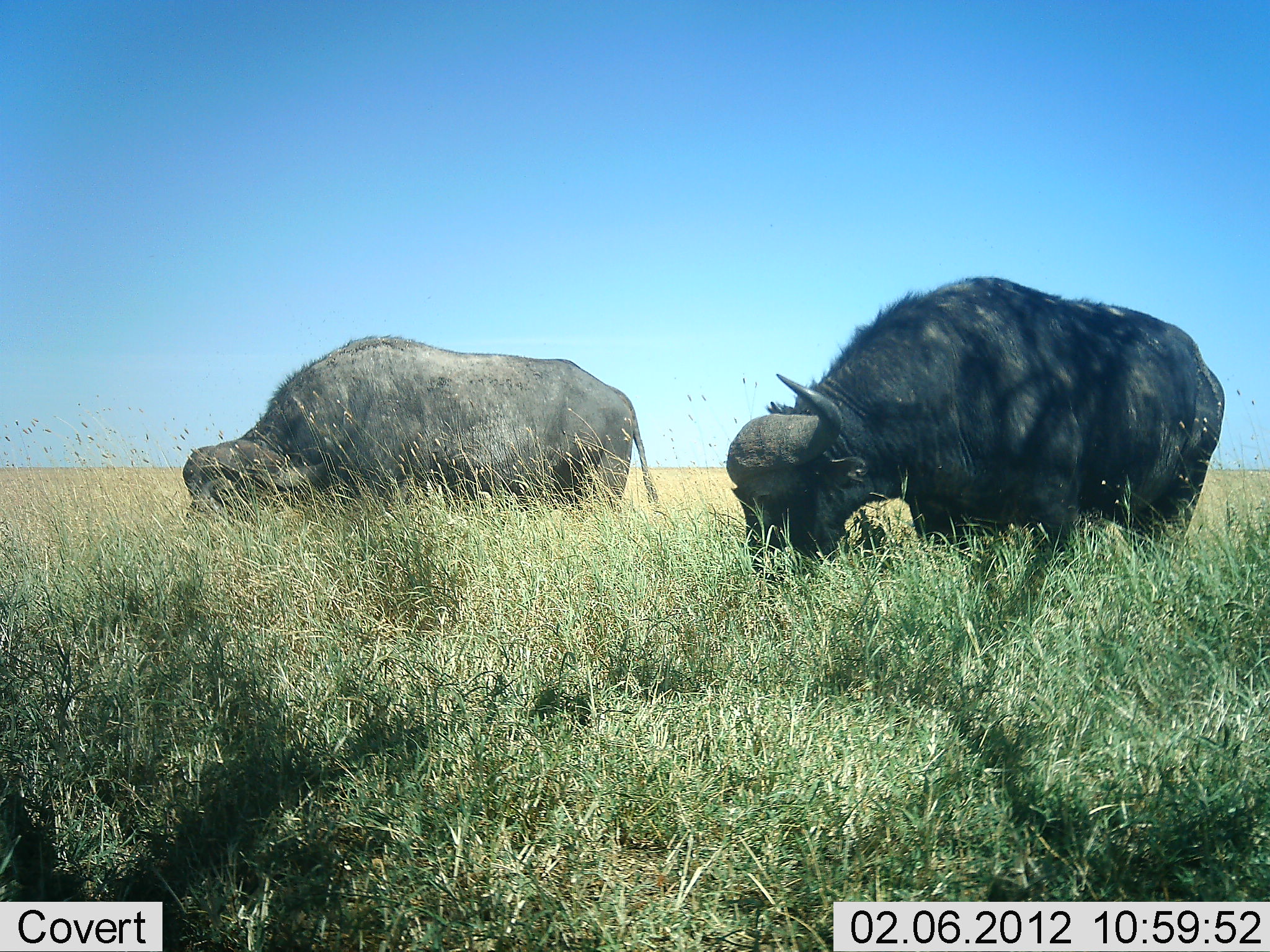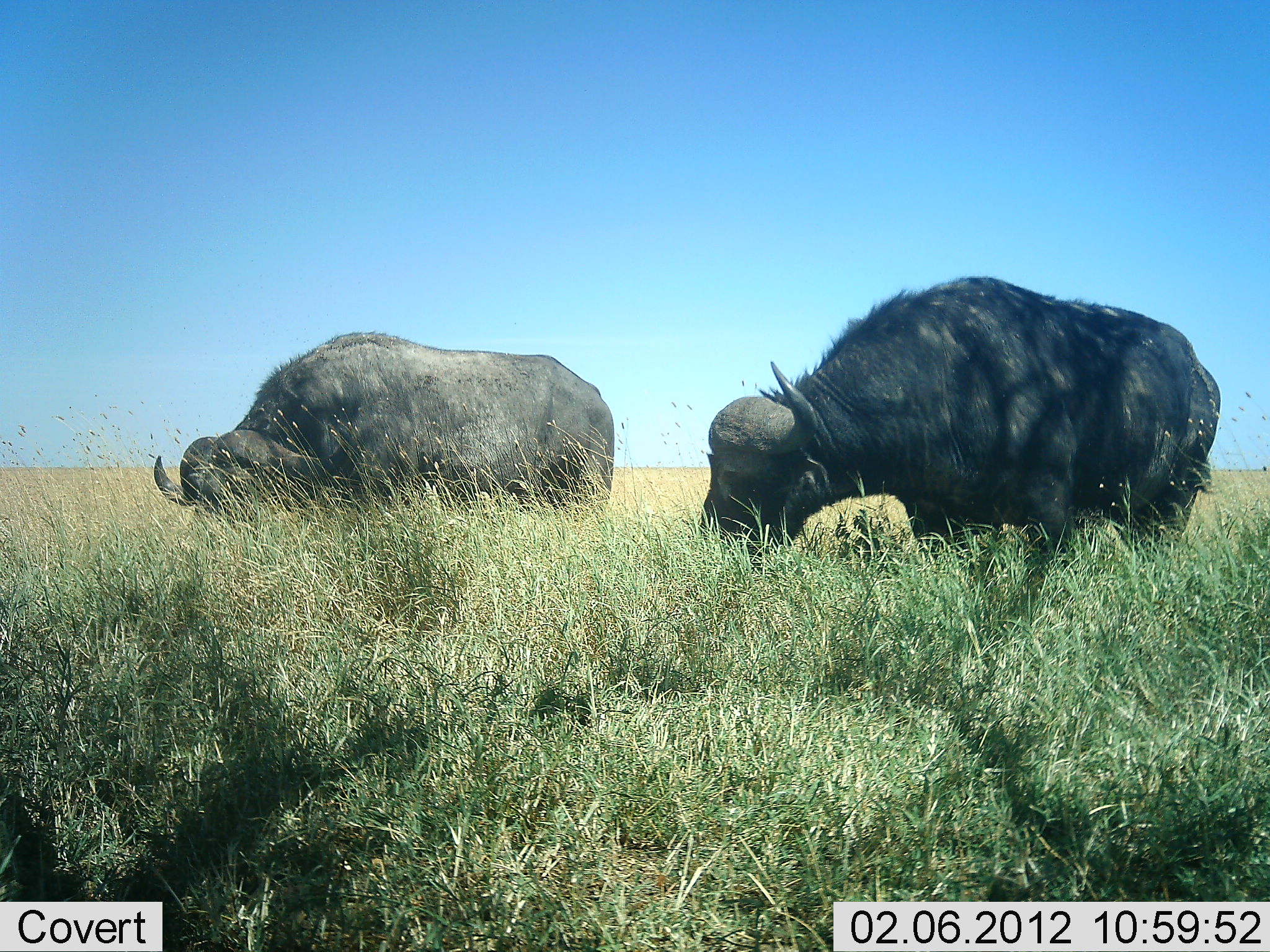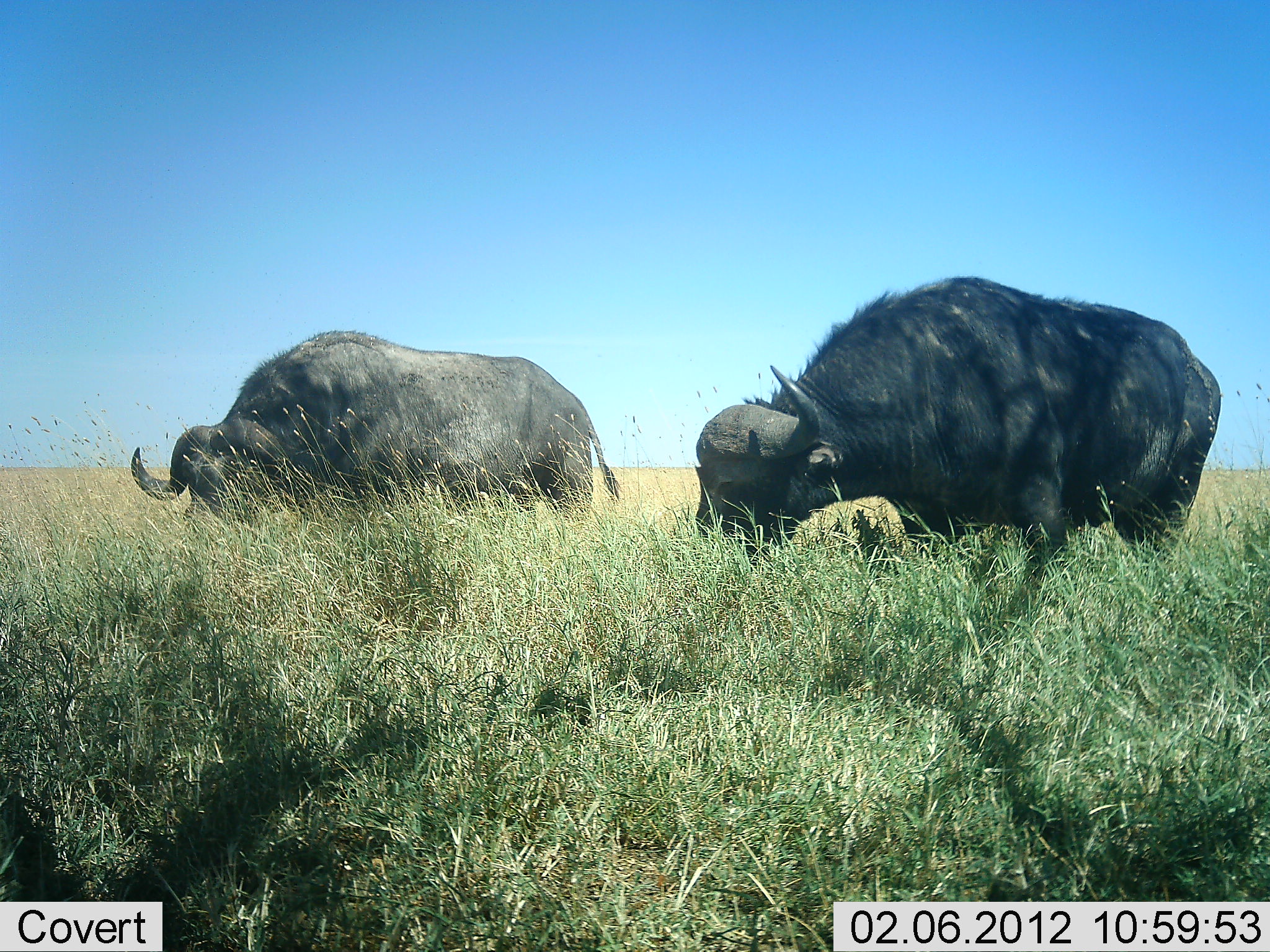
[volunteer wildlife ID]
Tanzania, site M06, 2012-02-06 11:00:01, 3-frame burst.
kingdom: Animalia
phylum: Chordata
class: Mammalia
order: Artiodactyla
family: Bovidae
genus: Syncerus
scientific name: Syncerus caffer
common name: cape buffalo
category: buffalo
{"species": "buffalo (cape buffalo) (Syncerus caffer)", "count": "2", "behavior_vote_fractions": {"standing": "33%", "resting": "7%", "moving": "7%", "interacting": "0%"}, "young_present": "0%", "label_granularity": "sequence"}